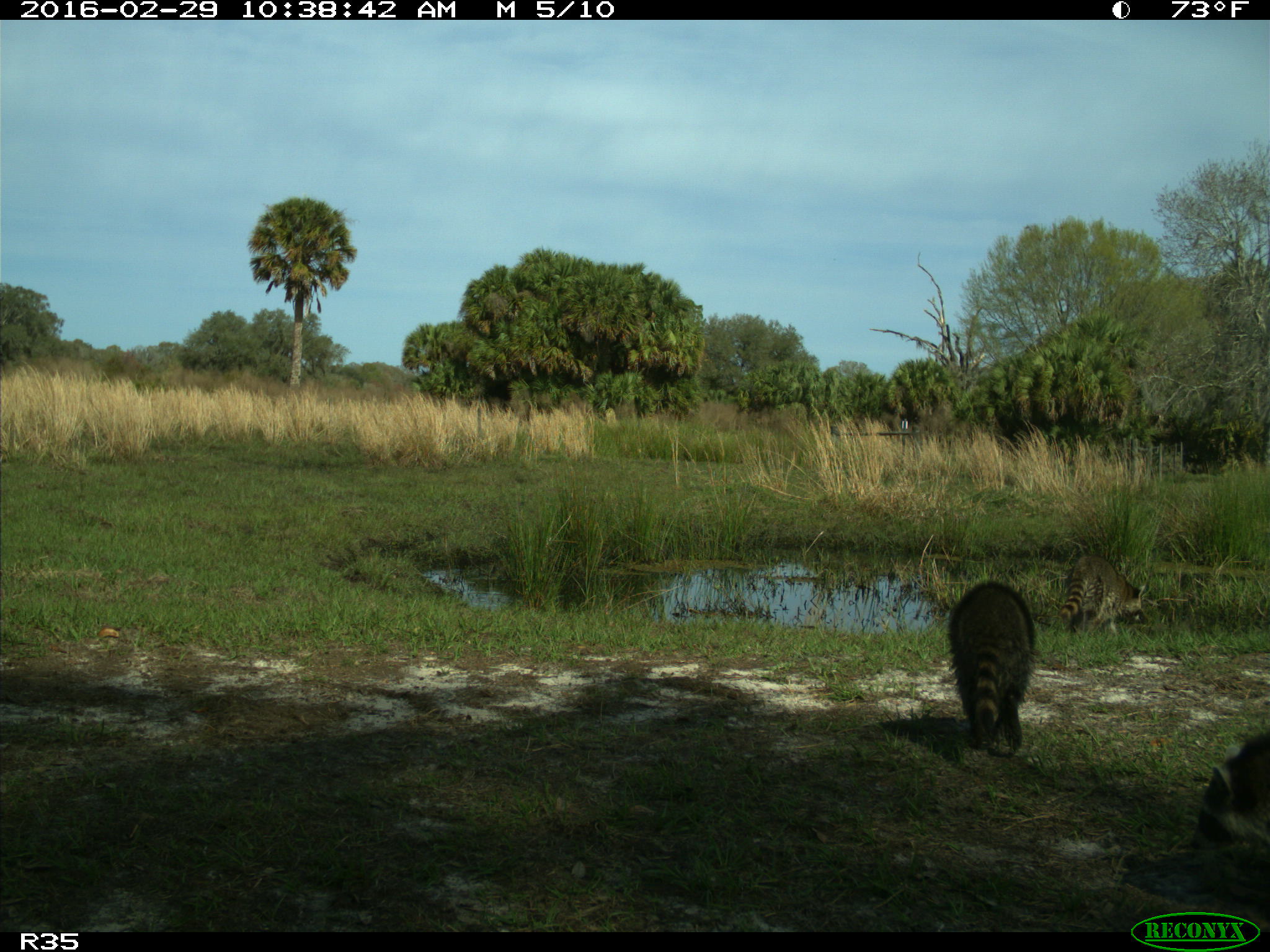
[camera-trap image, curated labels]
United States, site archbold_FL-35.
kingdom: Animalia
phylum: Chordata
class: Mammalia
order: Carnivora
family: Procyonidae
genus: Procyon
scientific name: Procyon lotor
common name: common raccoon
Procyon lotor (common raccoon).